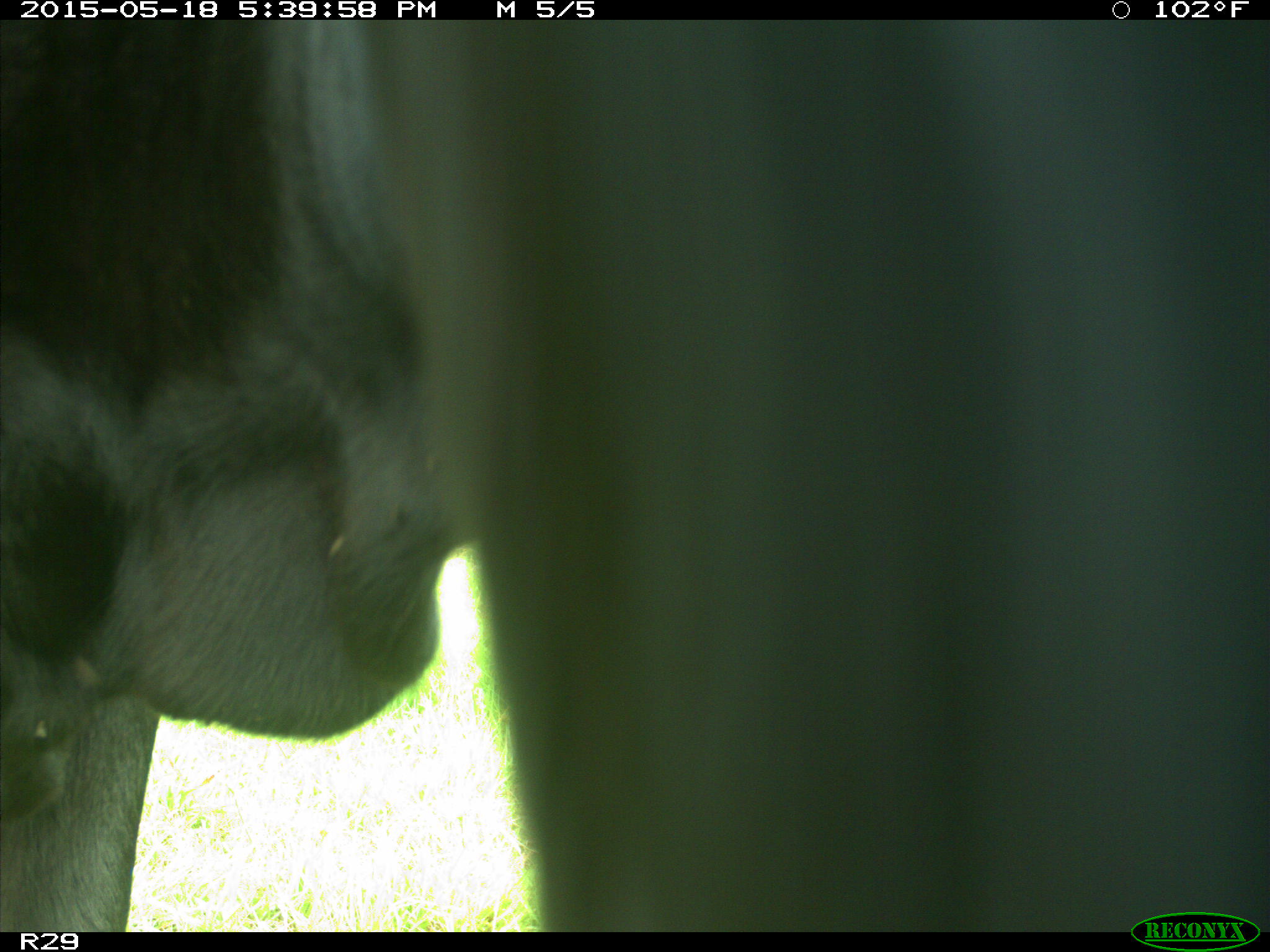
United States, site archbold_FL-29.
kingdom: Animalia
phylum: Chordata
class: Mammalia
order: Artiodactyla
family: Bovidae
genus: Bos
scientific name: Bos taurus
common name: domestic cow